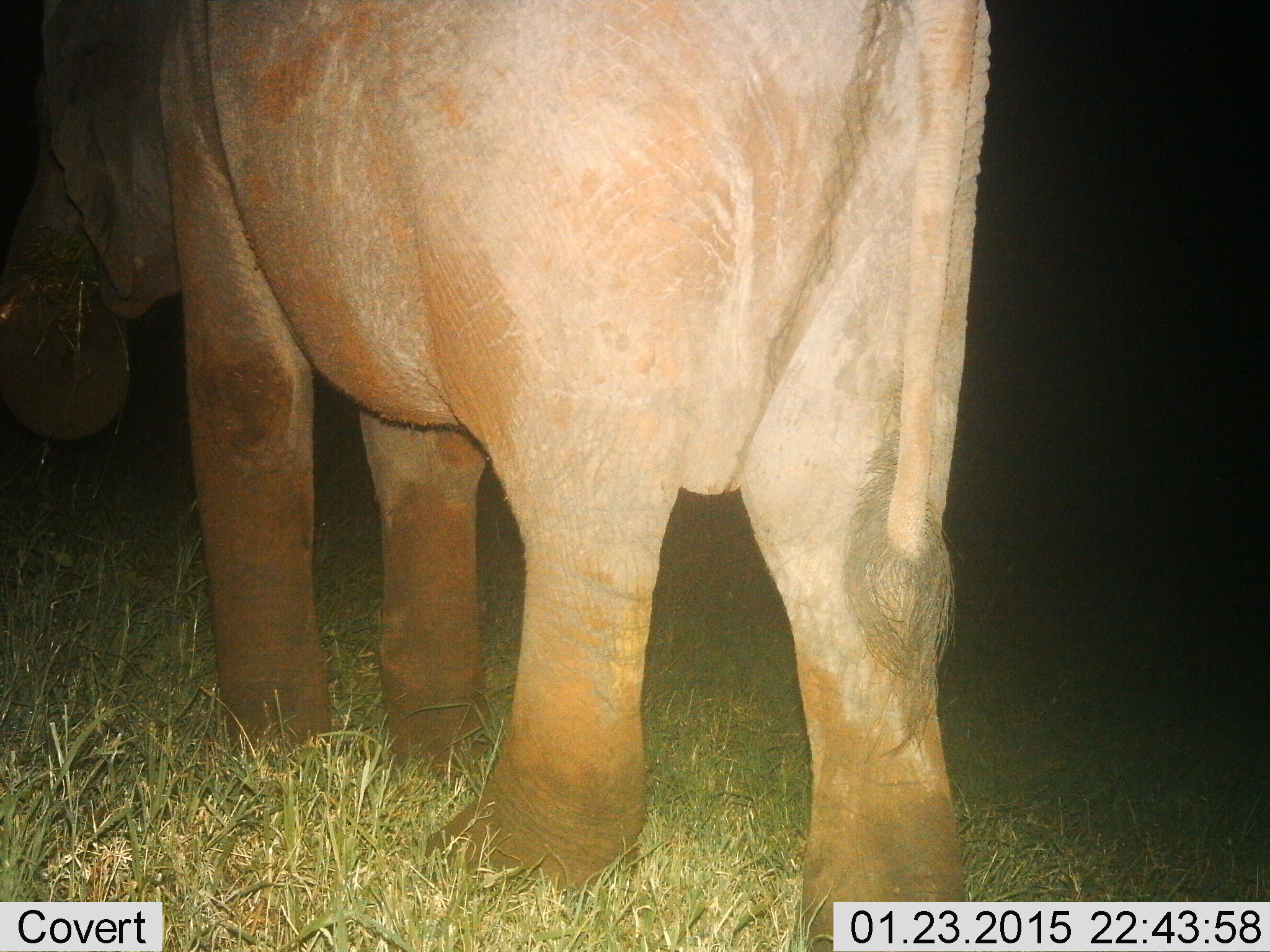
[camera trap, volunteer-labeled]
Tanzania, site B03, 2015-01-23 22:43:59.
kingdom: Animalia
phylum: Chordata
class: Mammalia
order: Proboscidea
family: Elephantidae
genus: Loxodonta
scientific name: Loxodonta africana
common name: african bush elephant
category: elephant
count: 1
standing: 100%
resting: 0%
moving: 0%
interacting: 0%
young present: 0%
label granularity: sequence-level